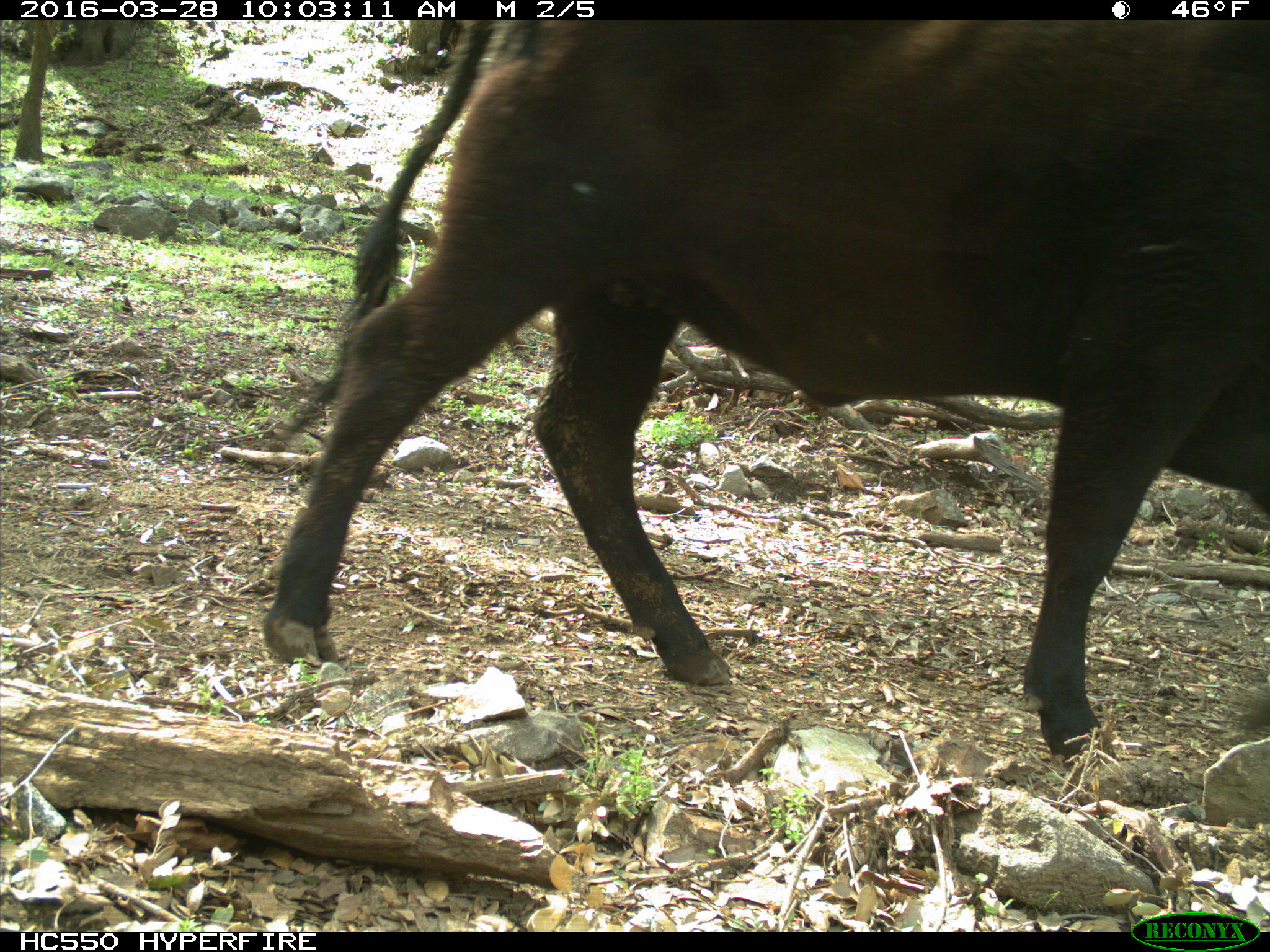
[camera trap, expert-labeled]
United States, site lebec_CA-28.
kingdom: Animalia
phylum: Chordata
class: Mammalia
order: Artiodactyla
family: Bovidae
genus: Bos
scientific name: Bos taurus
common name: domestic cow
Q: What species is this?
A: Bos taurus (domestic cow).